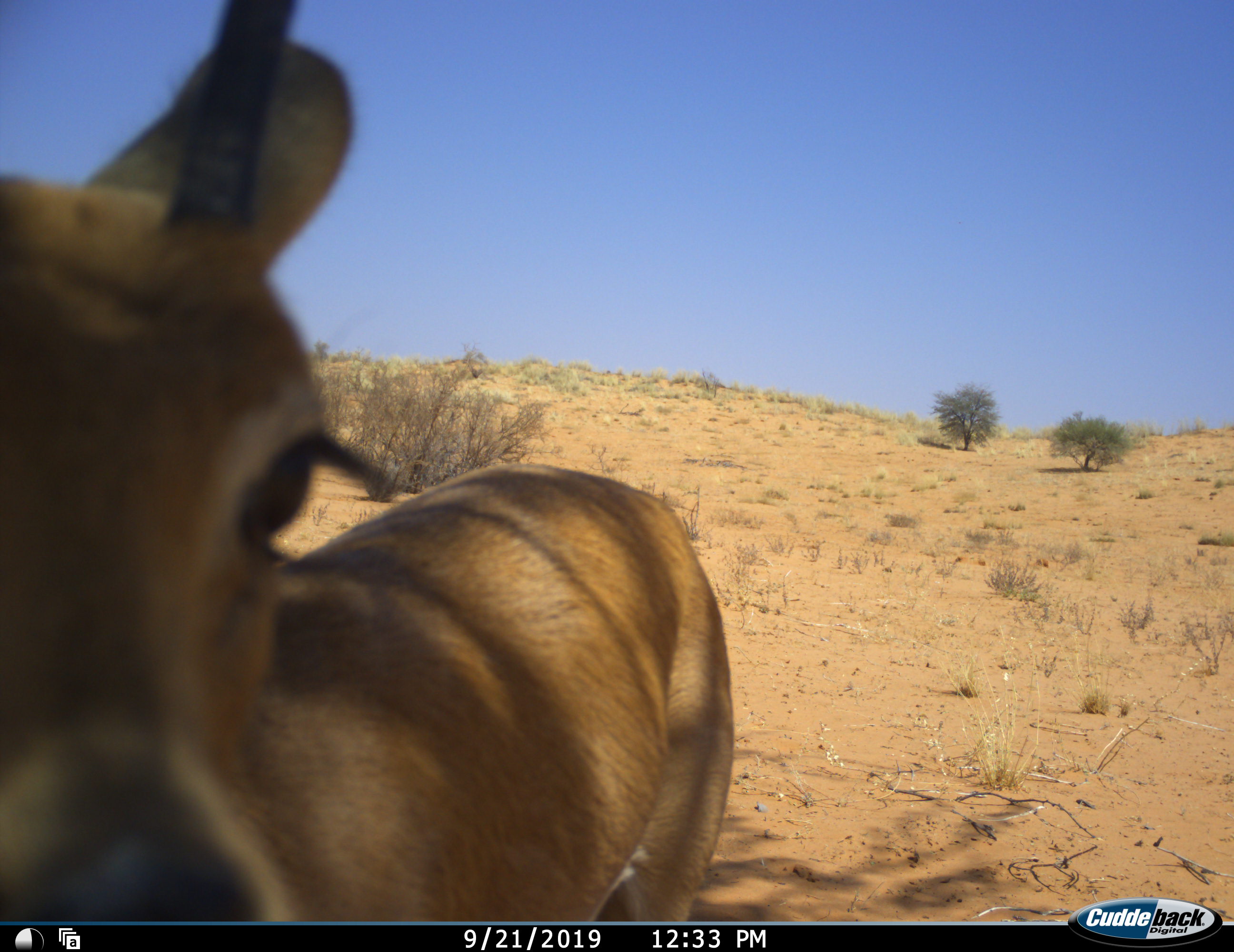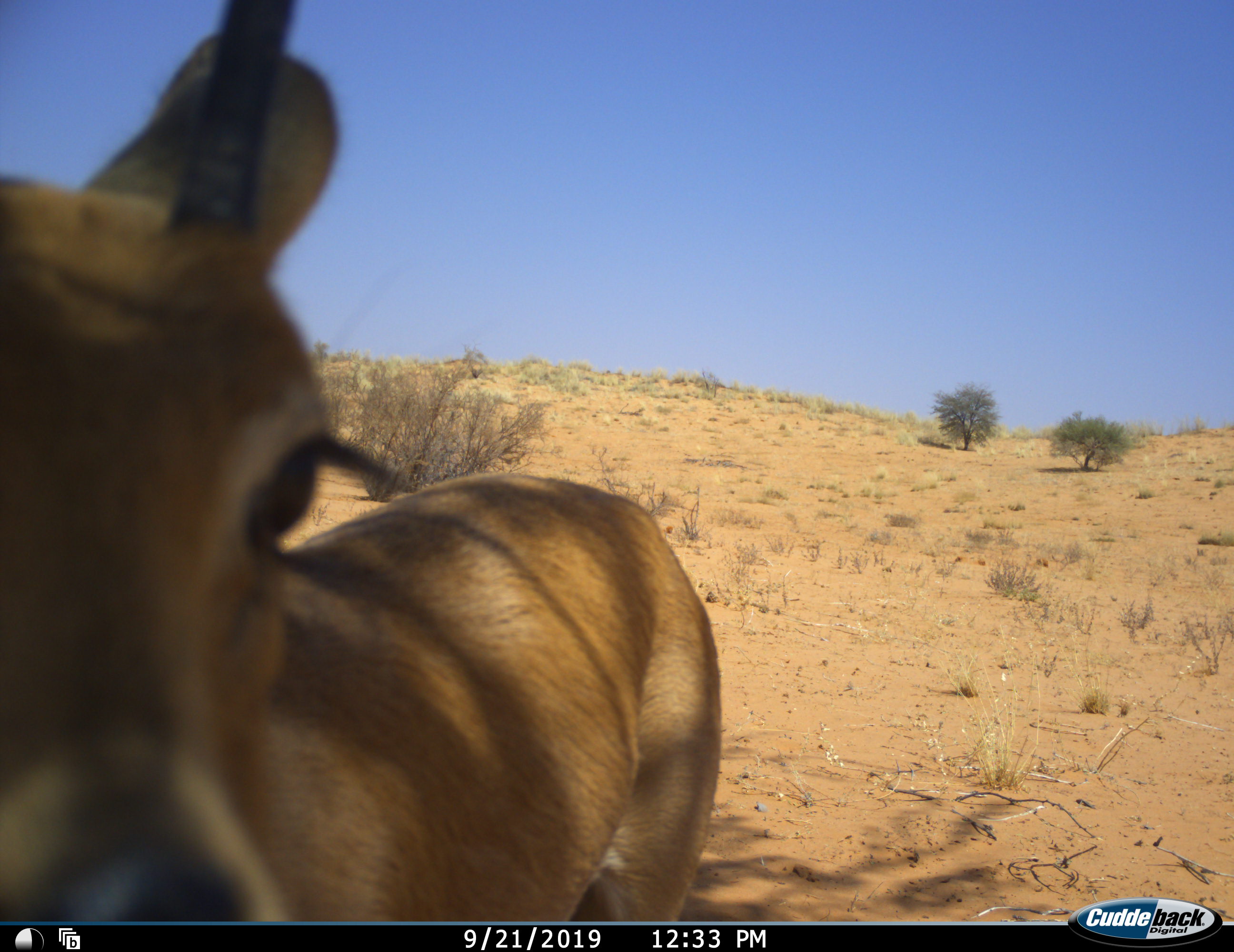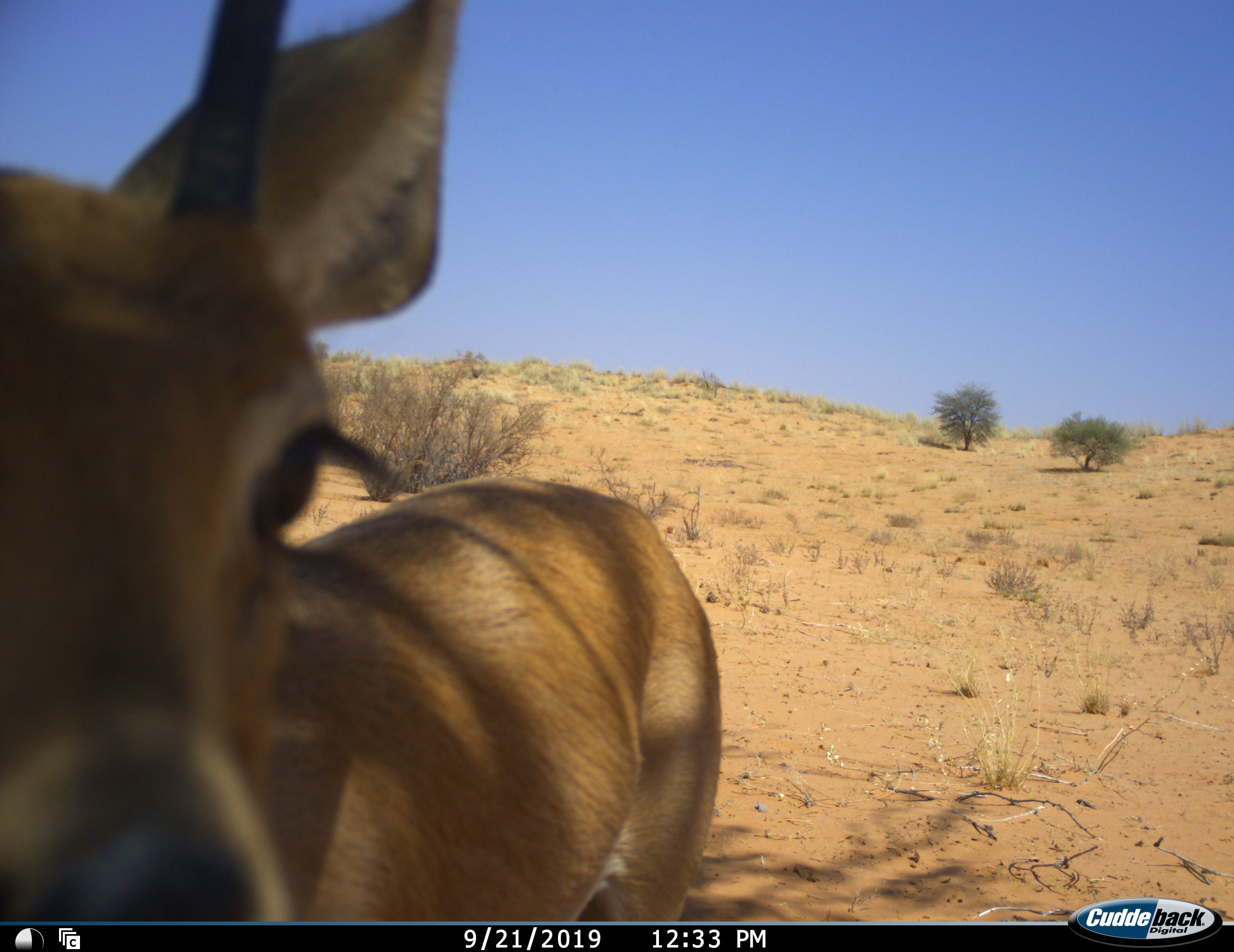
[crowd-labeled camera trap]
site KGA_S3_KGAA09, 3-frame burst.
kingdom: Animalia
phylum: Chordata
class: Mammalia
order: Artiodactyla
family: Bovidae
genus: Raphicerus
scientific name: Raphicerus campestris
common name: steenbok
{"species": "steenbok (Raphicerus campestris)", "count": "1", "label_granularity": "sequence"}